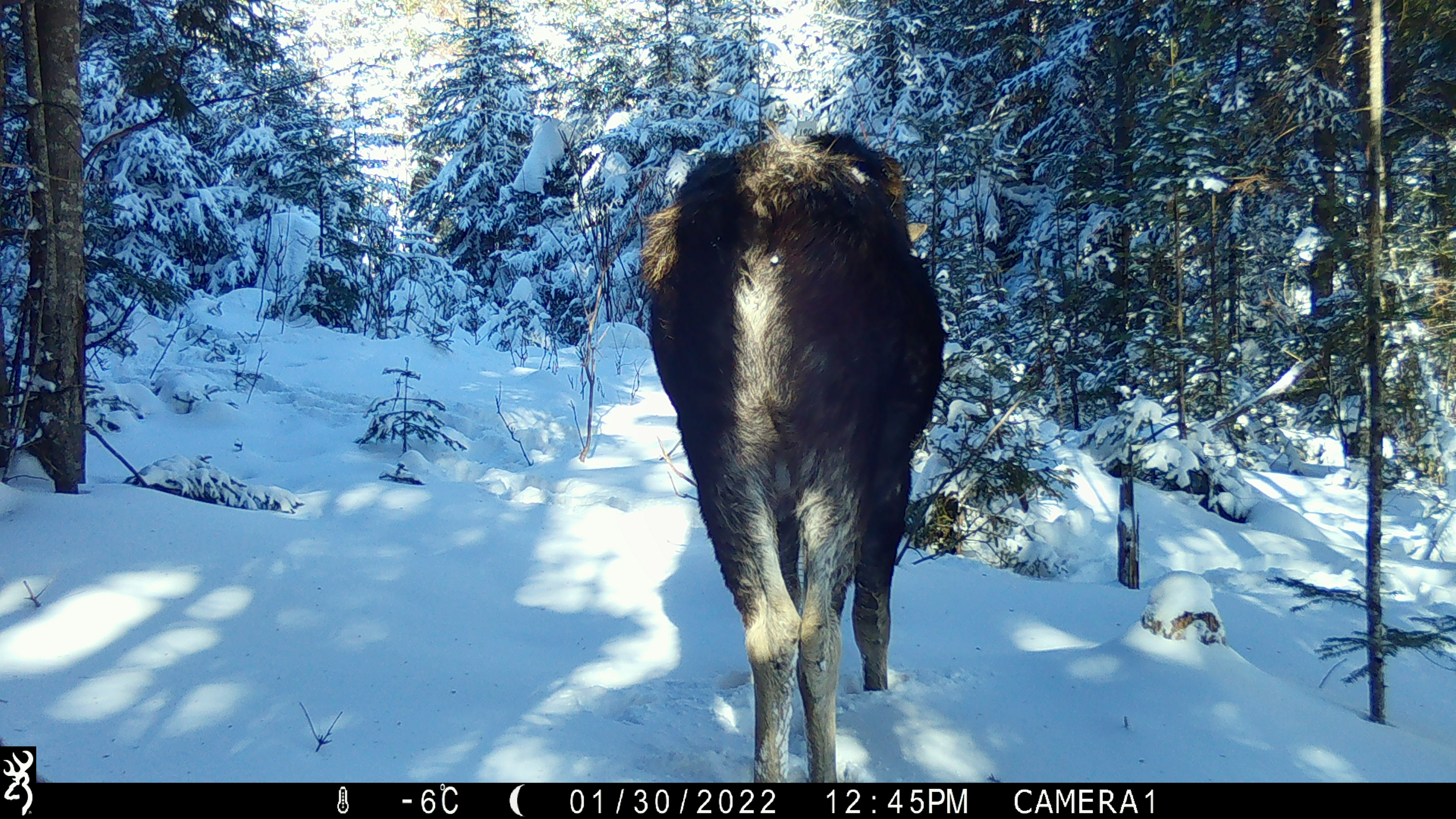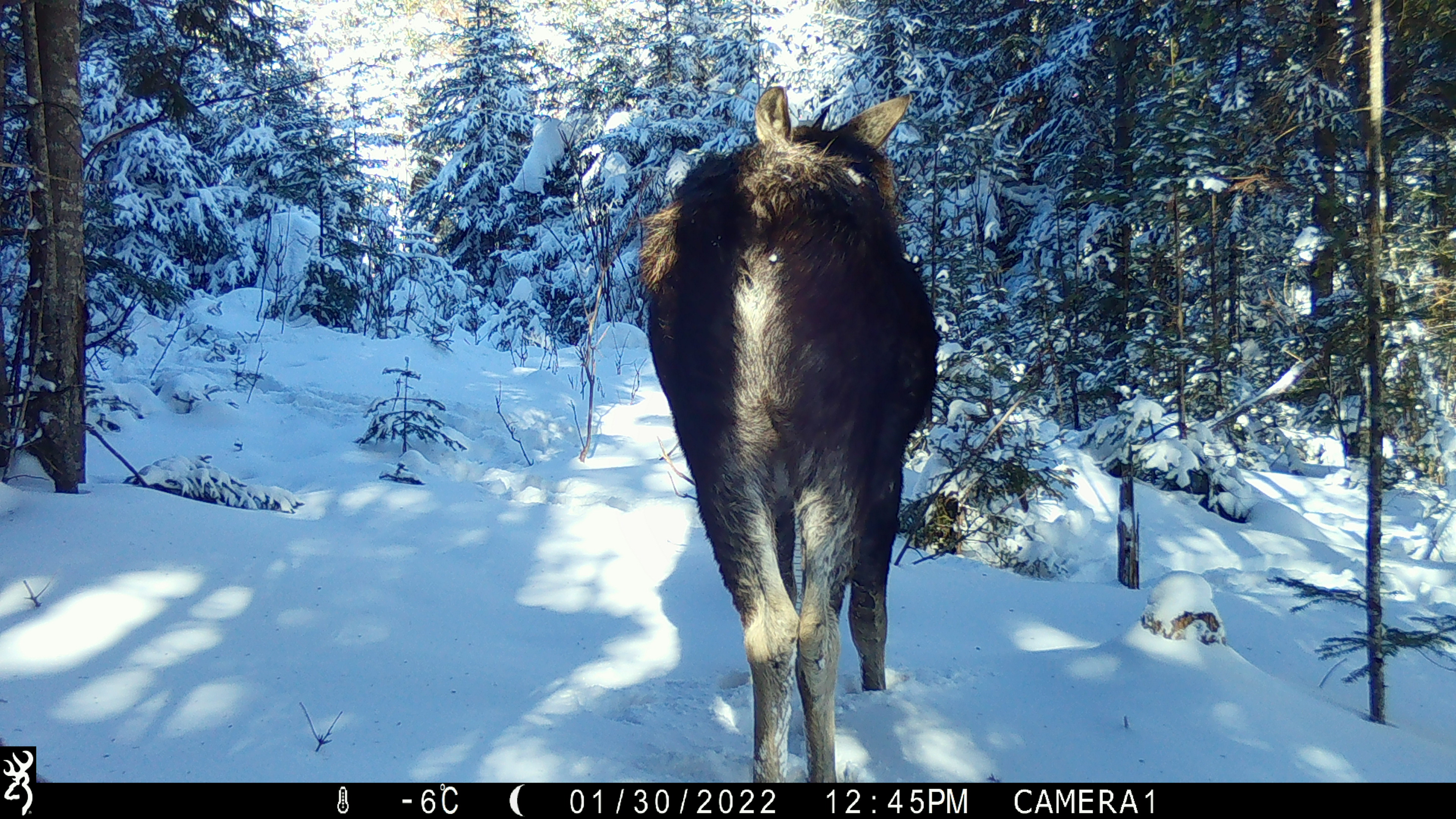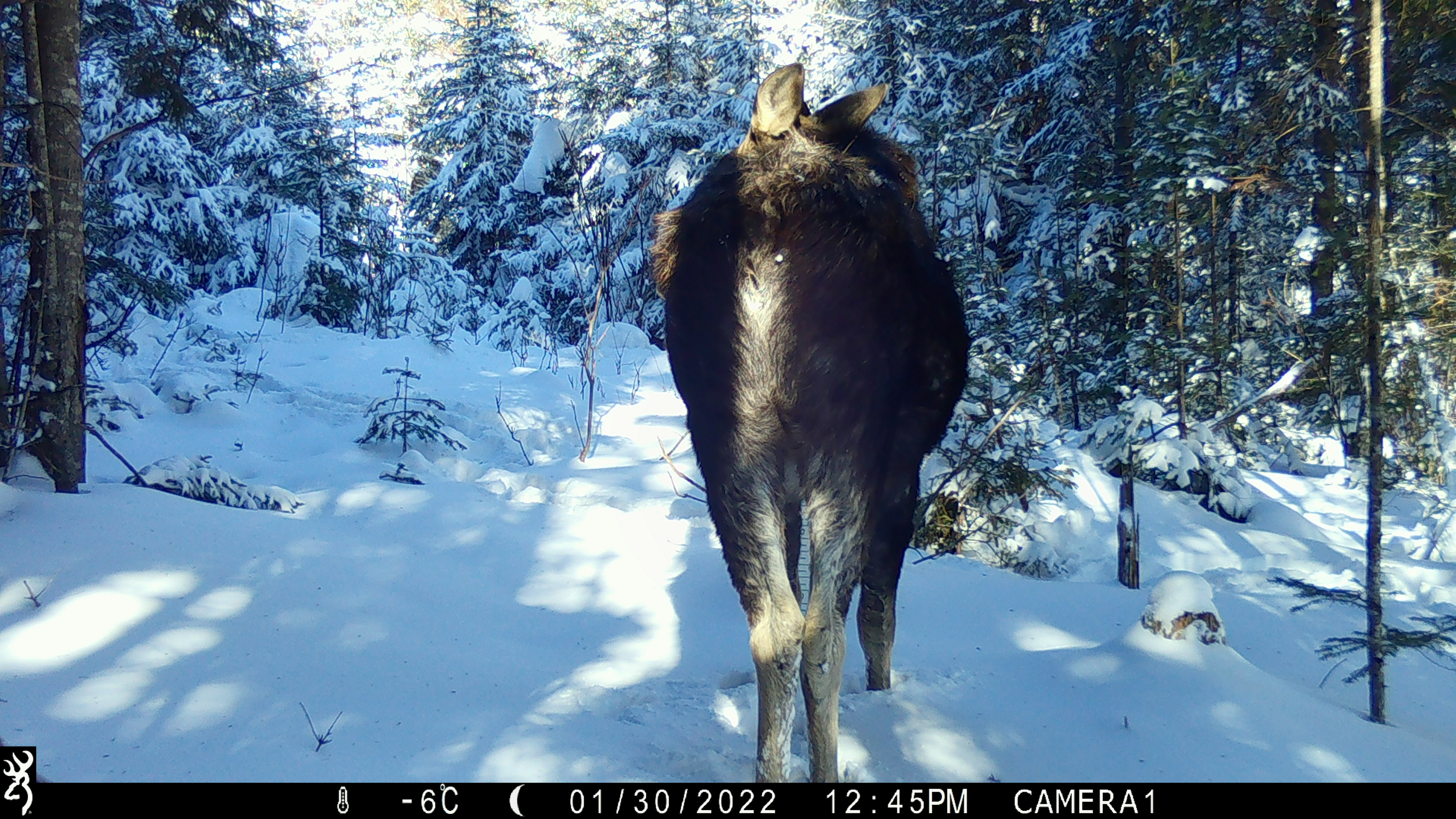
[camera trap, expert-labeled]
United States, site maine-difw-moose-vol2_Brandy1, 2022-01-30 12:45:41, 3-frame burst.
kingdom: Animalia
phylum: Chordata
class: Mammalia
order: Artiodactyla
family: Cervidae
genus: Alces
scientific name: Alces alces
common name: moose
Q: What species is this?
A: Moose (Alces alces).